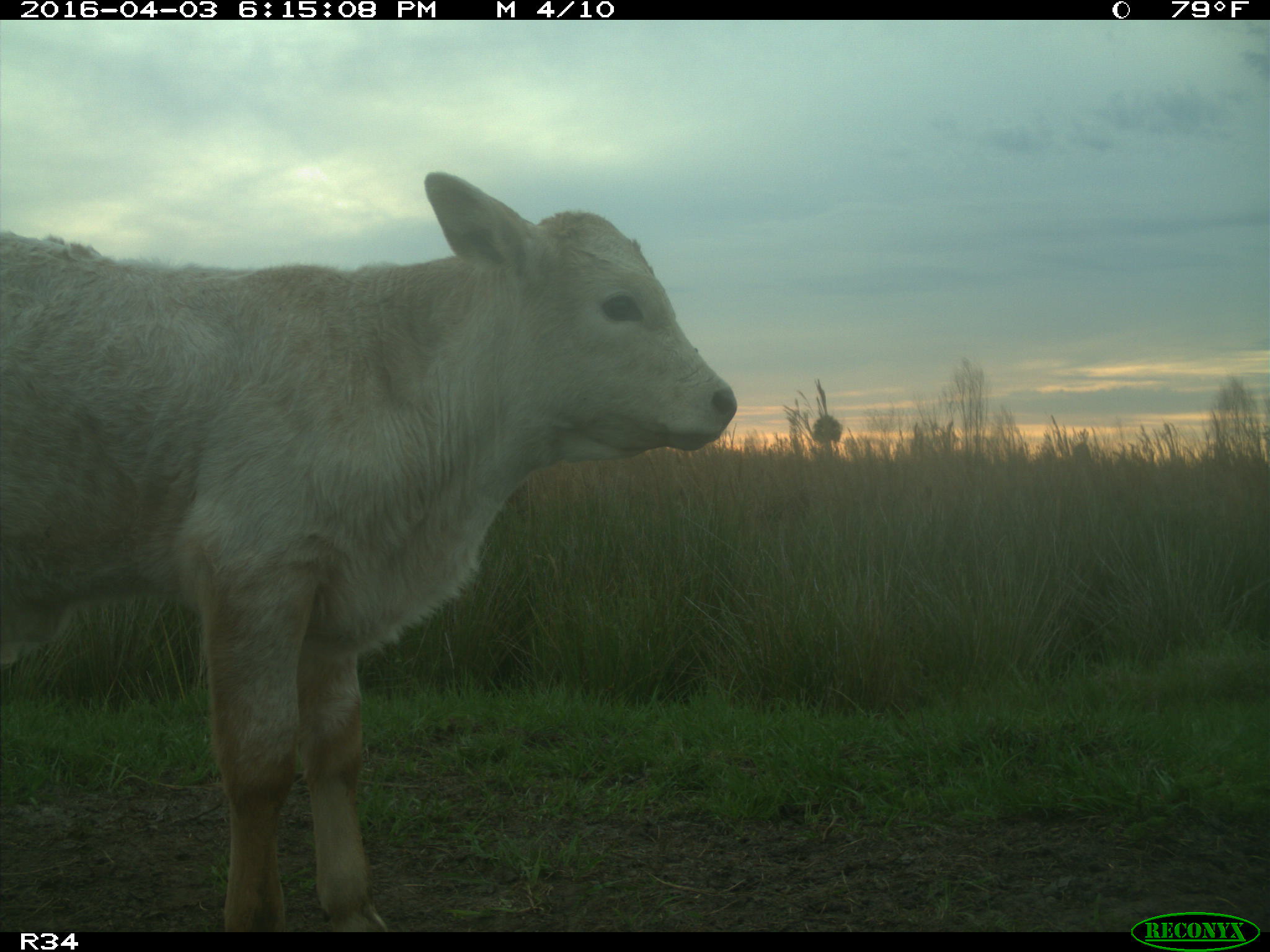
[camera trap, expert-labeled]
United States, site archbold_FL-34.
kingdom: Animalia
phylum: Chordata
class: Mammalia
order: Artiodactyla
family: Bovidae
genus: Bos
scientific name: Bos taurus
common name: domestic cow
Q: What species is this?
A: Bos taurus (domestic cow).